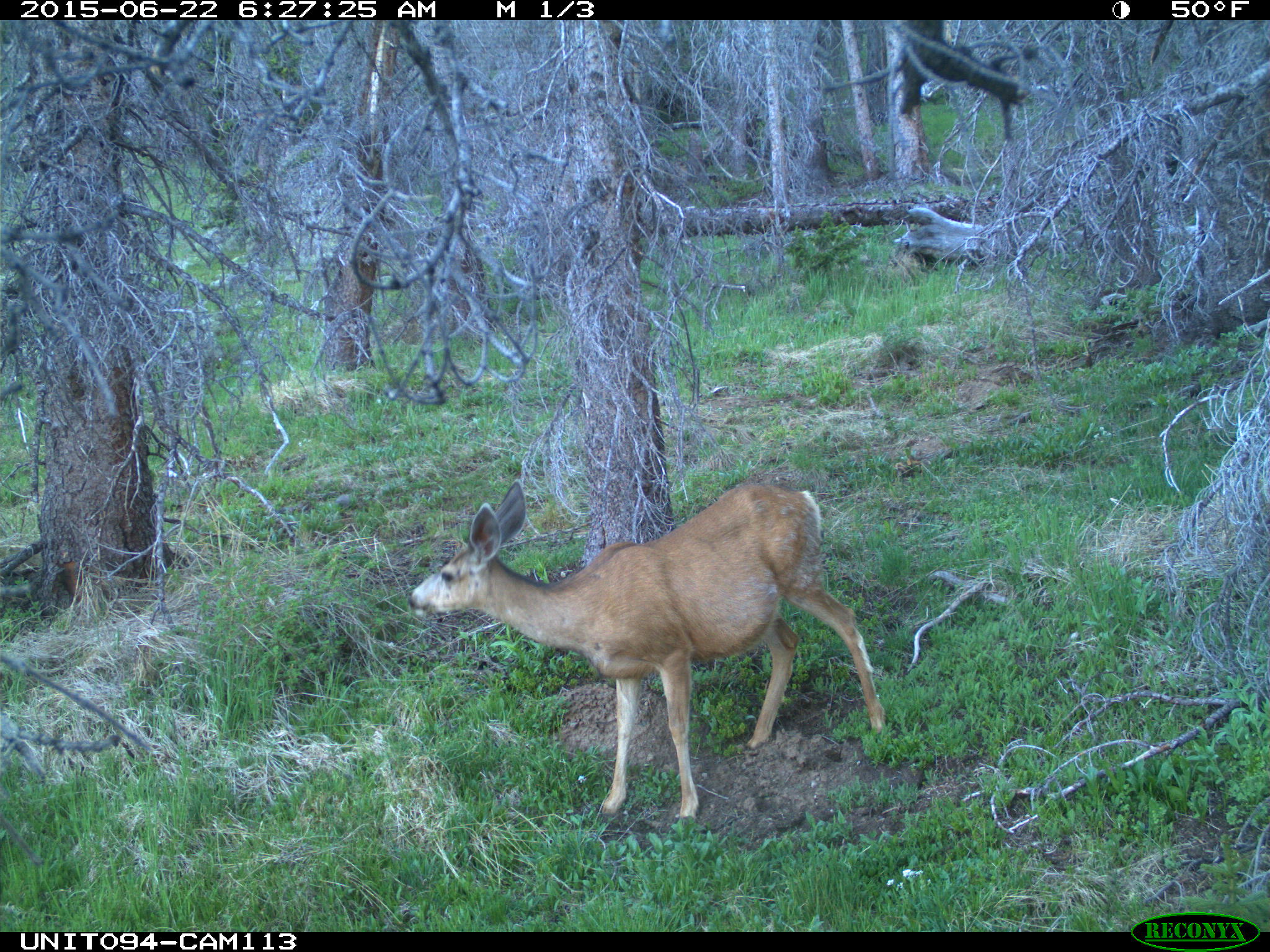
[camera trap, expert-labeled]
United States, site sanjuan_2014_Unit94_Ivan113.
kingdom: Animalia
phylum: Chordata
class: Mammalia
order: Artiodactyla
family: Cervidae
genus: Odocoileus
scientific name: Odocoileus hemionus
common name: mule deer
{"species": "Odocoileus hemionus (mule deer)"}